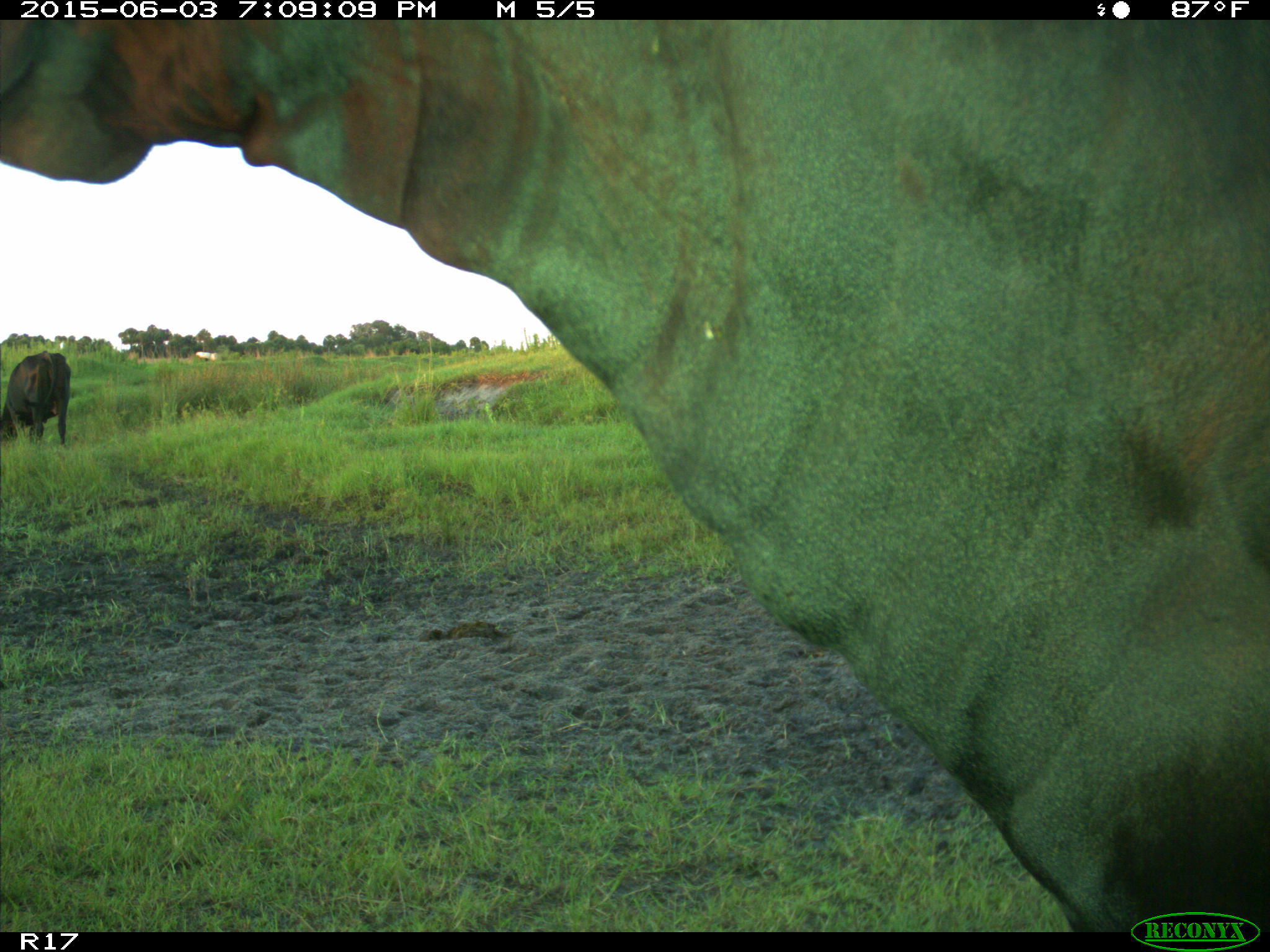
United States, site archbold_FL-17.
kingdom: Animalia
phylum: Chordata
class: Mammalia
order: Artiodactyla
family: Bovidae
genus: Bos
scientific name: Bos taurus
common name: domestic cow